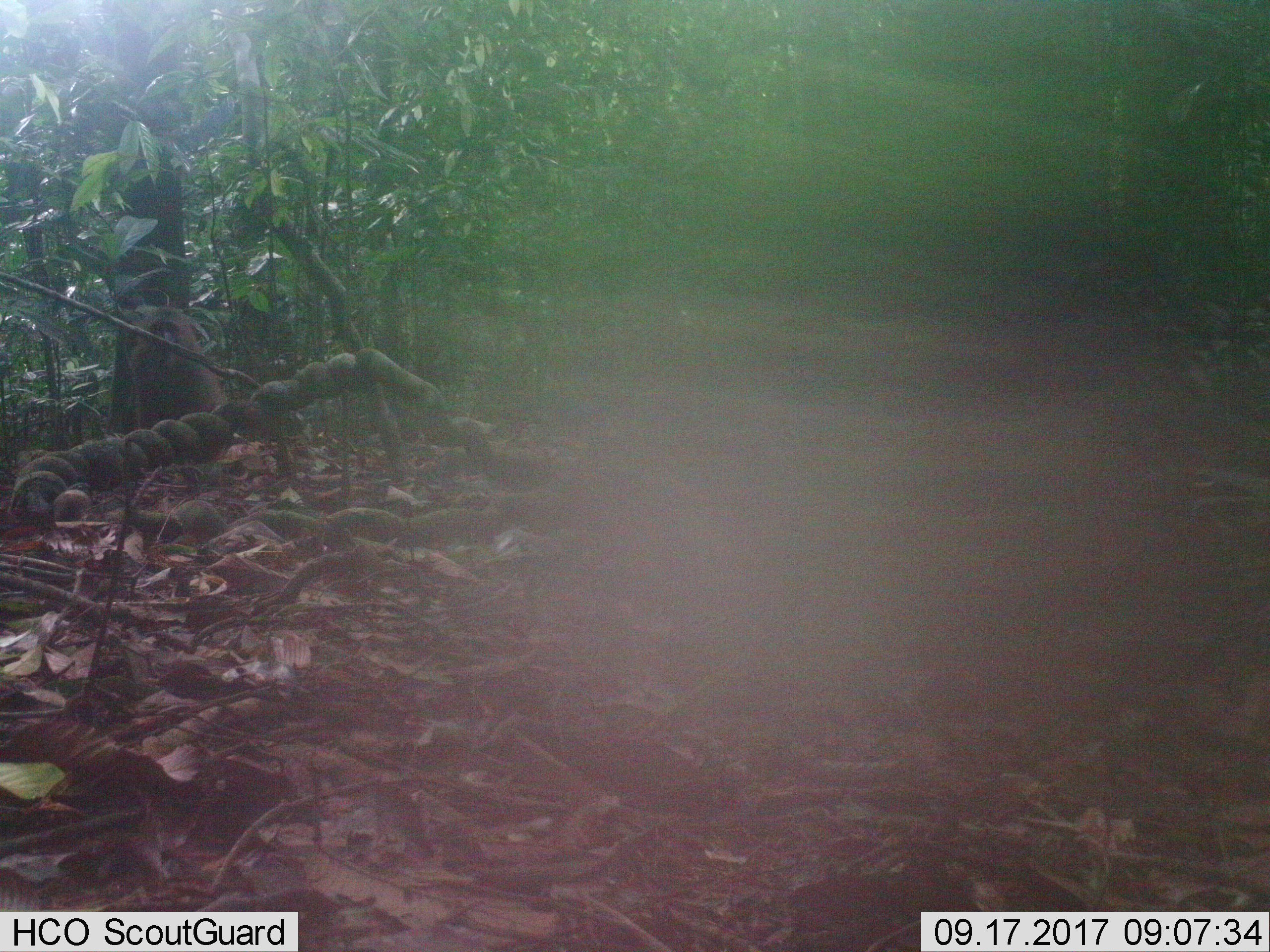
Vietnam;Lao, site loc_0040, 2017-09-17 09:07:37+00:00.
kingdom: Animalia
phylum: Chordata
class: Mammalia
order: Primates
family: Cercopithecidae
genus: Macaca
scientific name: Macaca arctoides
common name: stump-tailed macaque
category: stump tailed macaque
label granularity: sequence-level